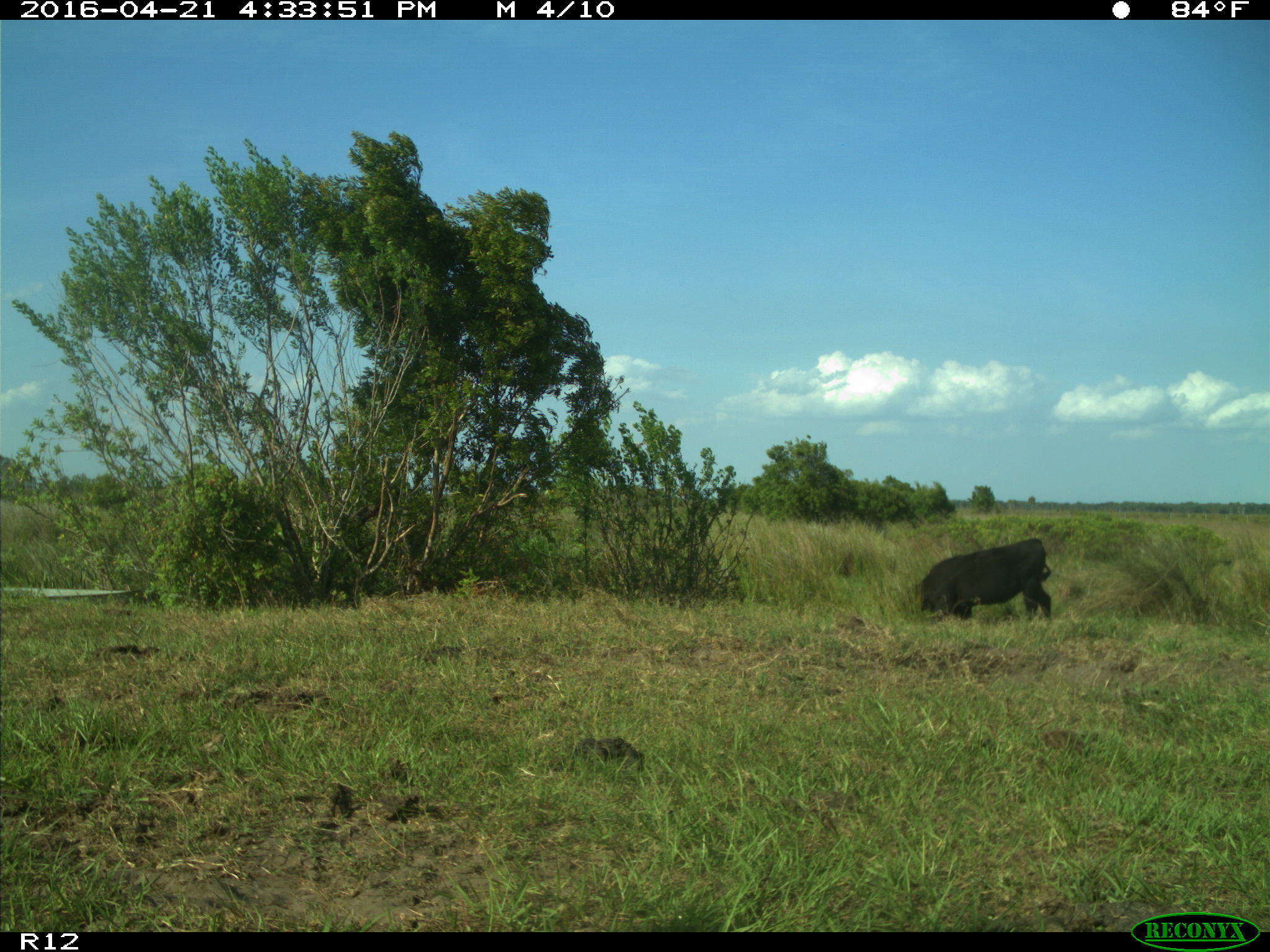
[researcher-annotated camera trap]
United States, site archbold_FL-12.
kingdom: Animalia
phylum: Chordata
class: Mammalia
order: Artiodactyla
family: Bovidae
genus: Bos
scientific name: Bos taurus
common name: domestic cow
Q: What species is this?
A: Bos taurus (domestic cow).